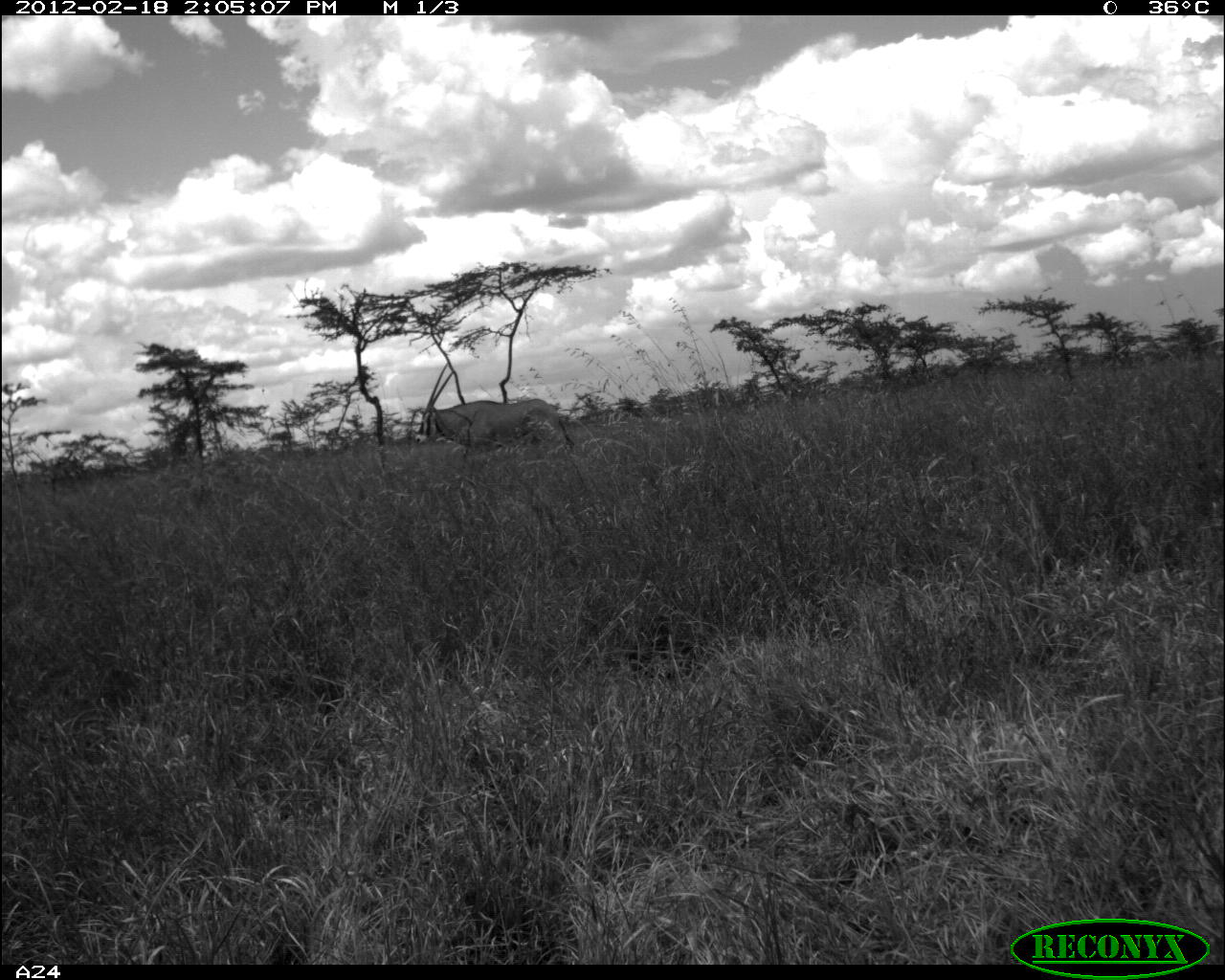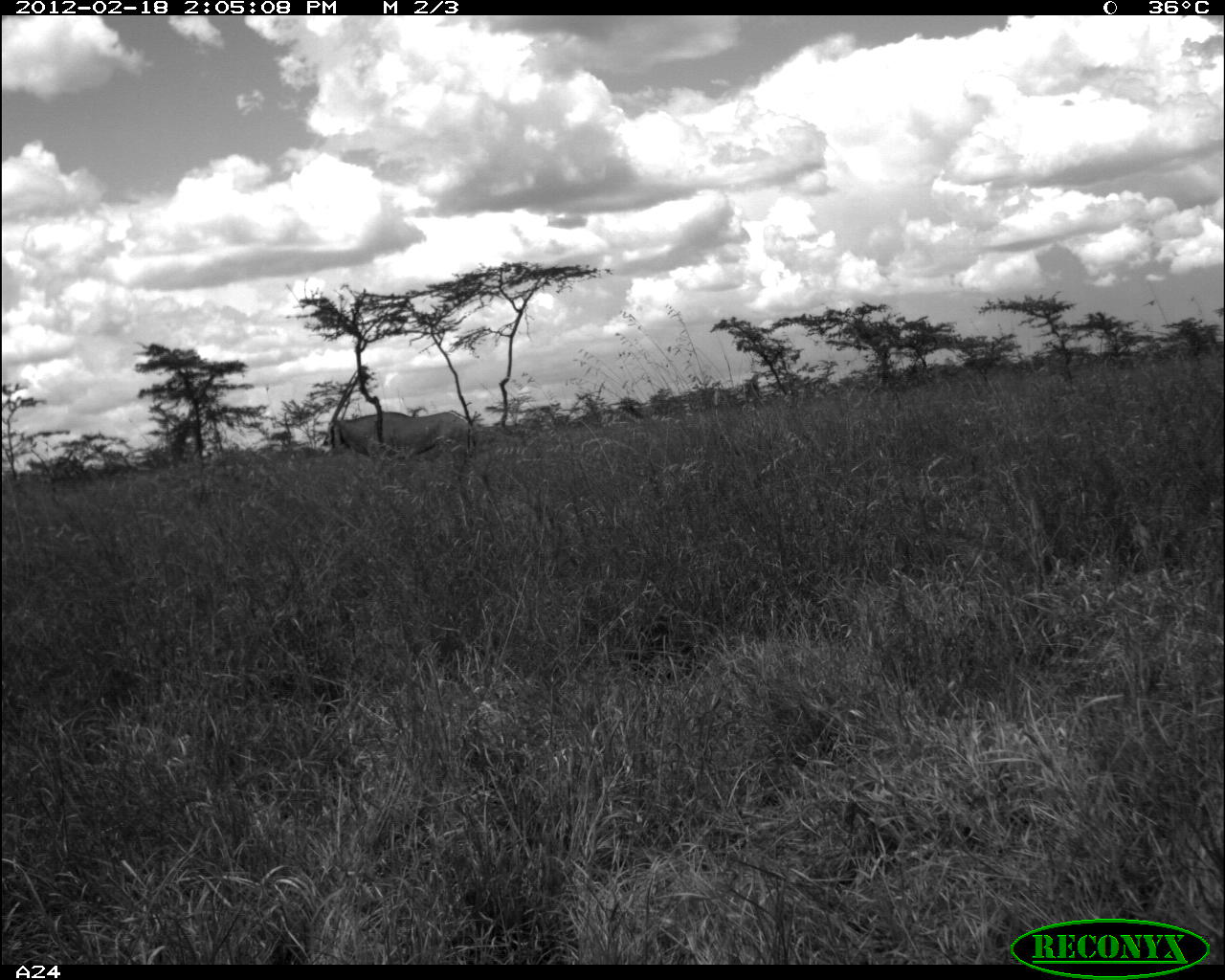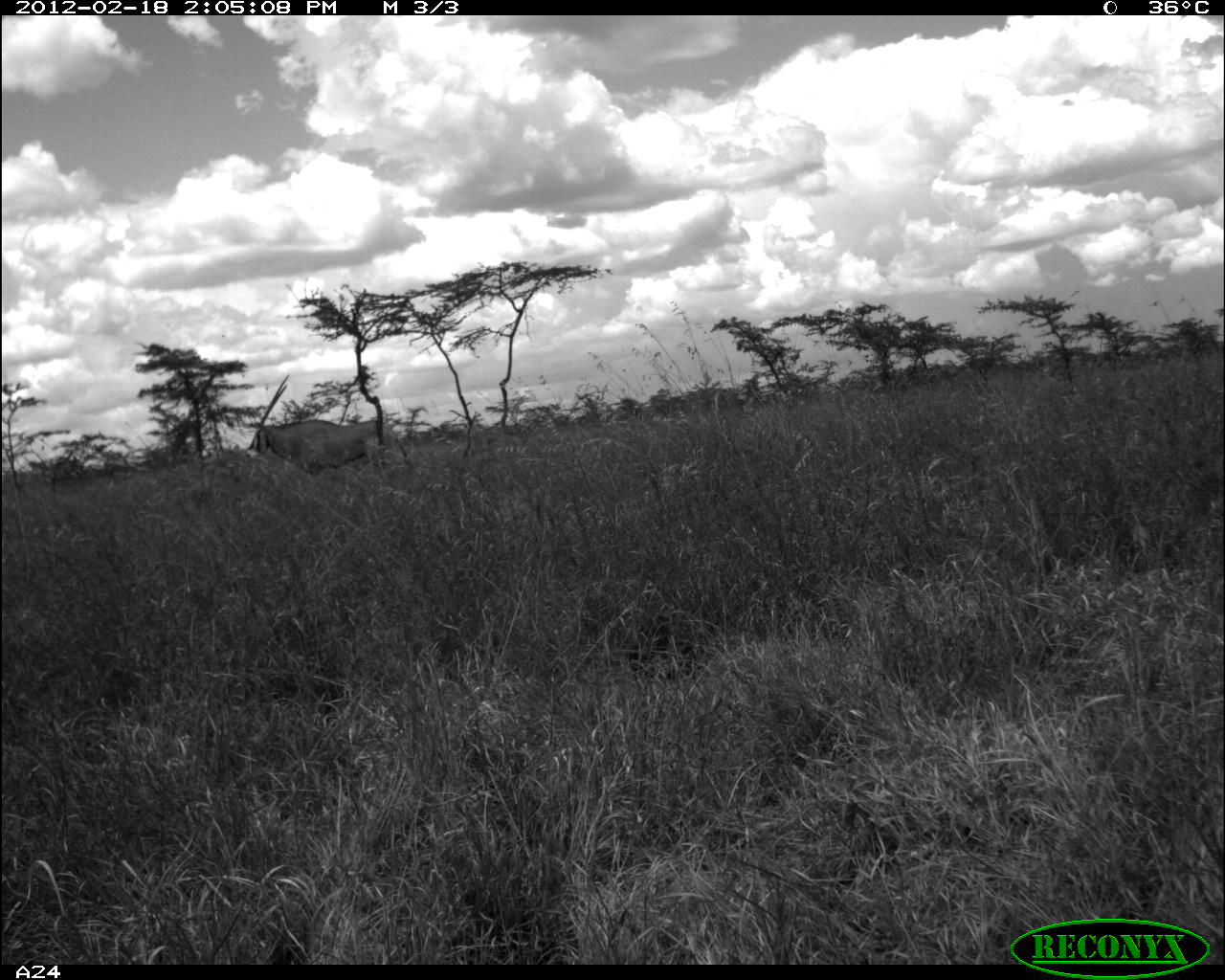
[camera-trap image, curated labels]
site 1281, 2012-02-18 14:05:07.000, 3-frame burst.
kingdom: Animalia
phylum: Chordata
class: Mammalia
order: Artiodactyla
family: Bovidae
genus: Oryx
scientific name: Oryx beisa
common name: east african oryx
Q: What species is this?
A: Oryx beisa (east african oryx).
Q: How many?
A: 1.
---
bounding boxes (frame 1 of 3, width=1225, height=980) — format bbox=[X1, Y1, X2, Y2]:
oryx beisa: bbox=[413, 361, 575, 449]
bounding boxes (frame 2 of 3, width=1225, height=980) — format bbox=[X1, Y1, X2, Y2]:
oryx beisa: bbox=[322, 367, 472, 457]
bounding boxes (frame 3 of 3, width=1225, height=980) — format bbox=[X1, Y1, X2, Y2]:
oryx beisa: bbox=[243, 374, 405, 470]